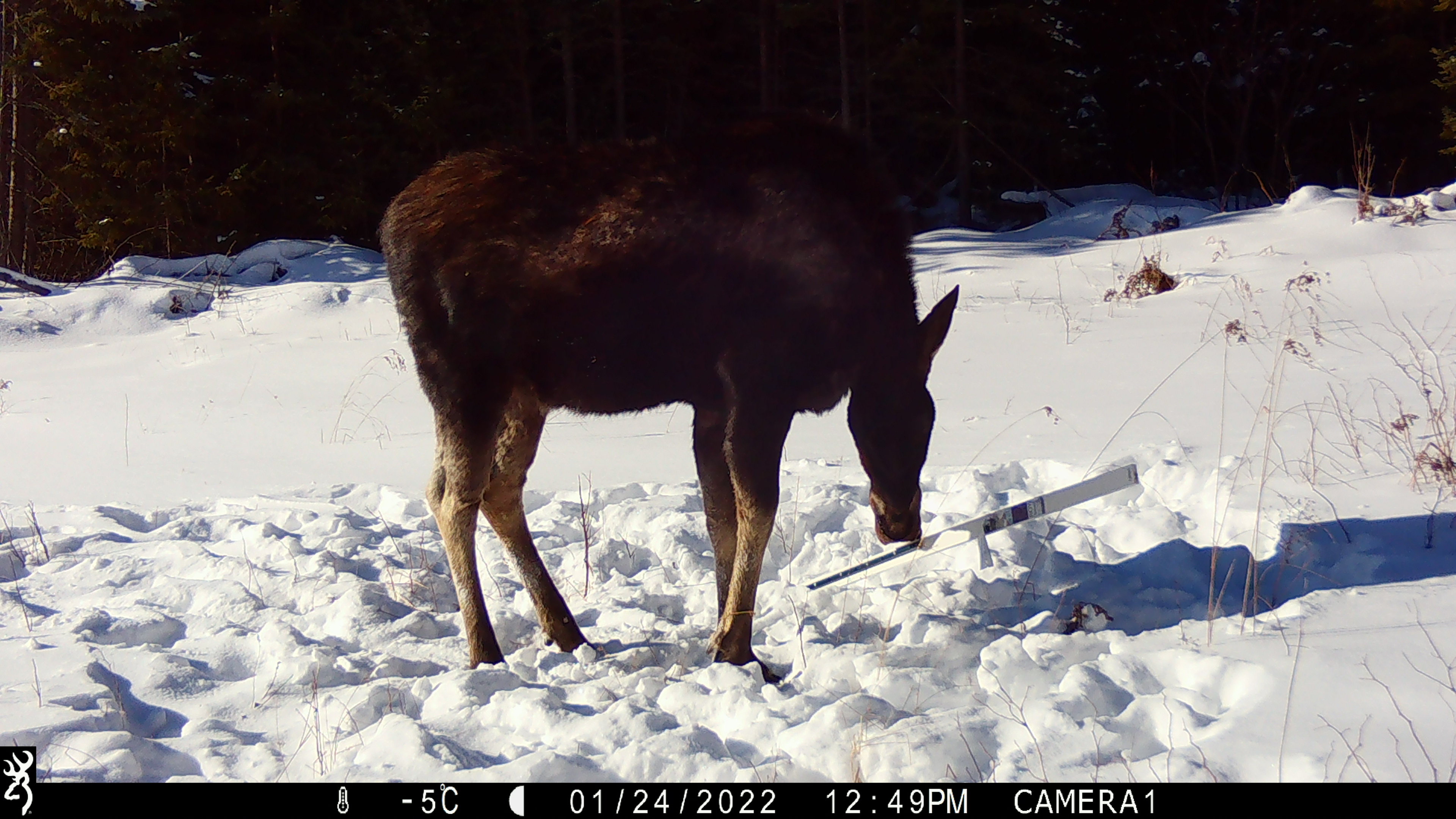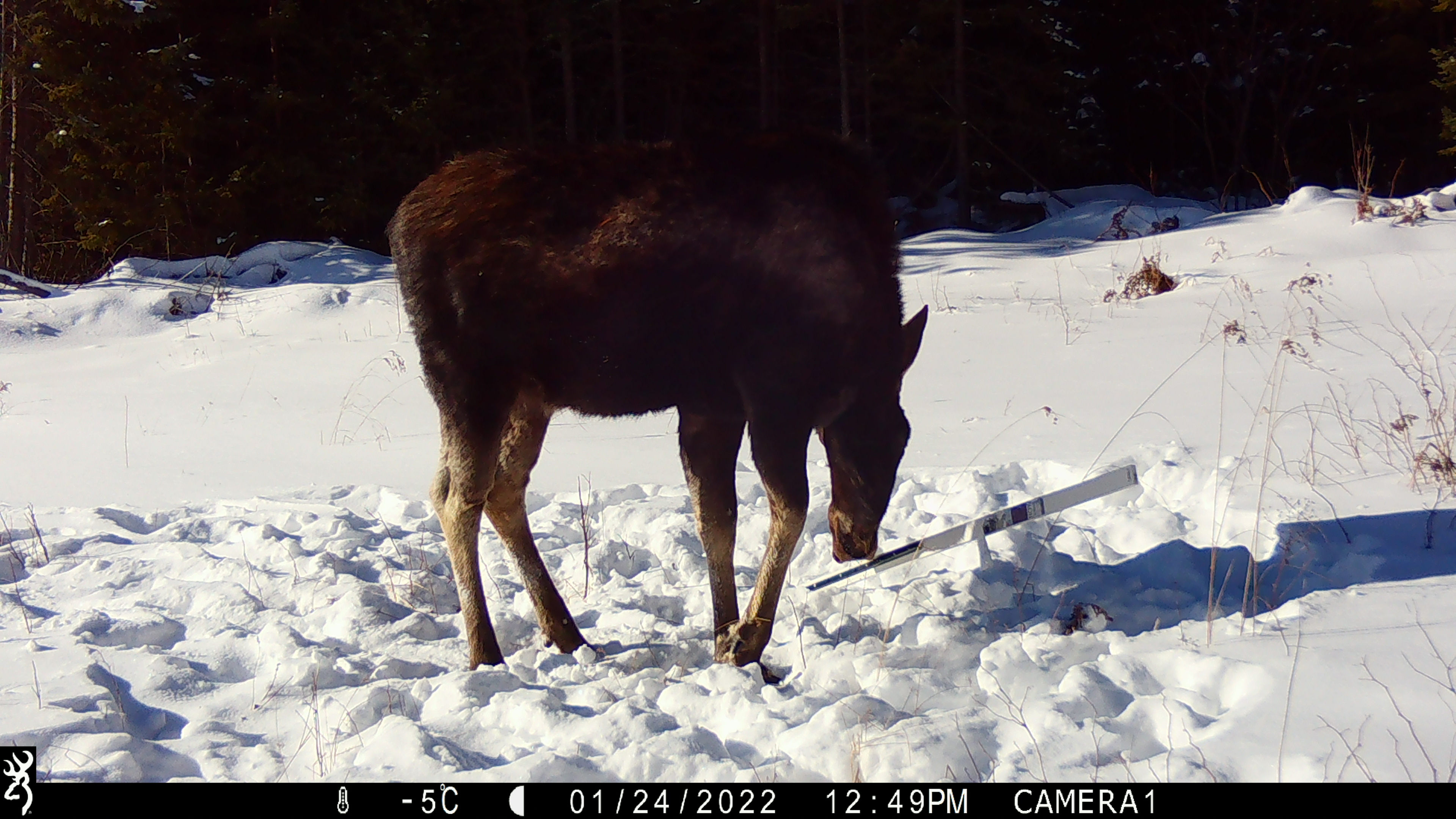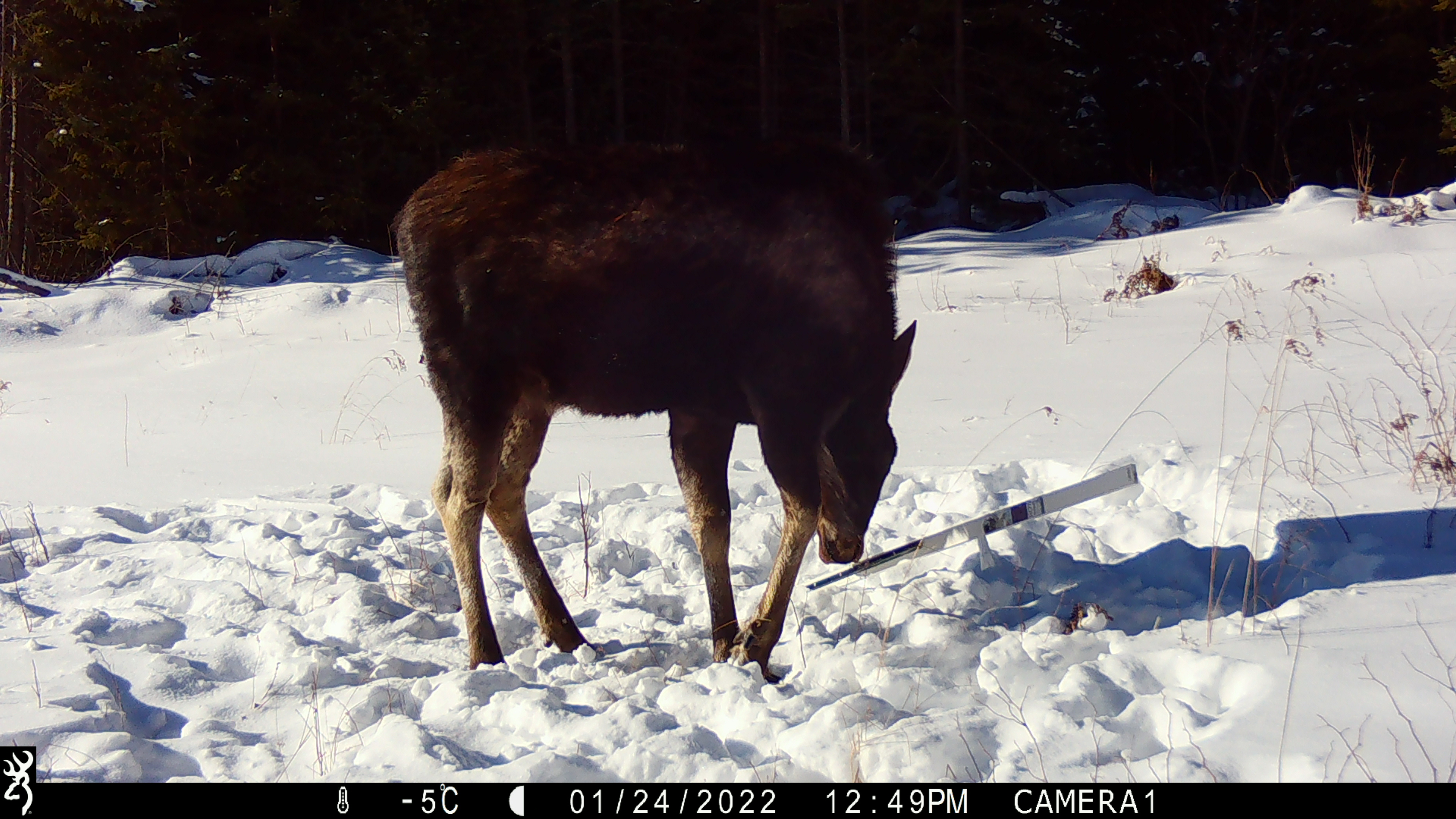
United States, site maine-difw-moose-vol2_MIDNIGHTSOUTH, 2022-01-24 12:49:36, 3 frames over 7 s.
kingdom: Animalia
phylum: Chordata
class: Mammalia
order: Artiodactyla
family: Cervidae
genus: Alces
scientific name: Alces alces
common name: moose